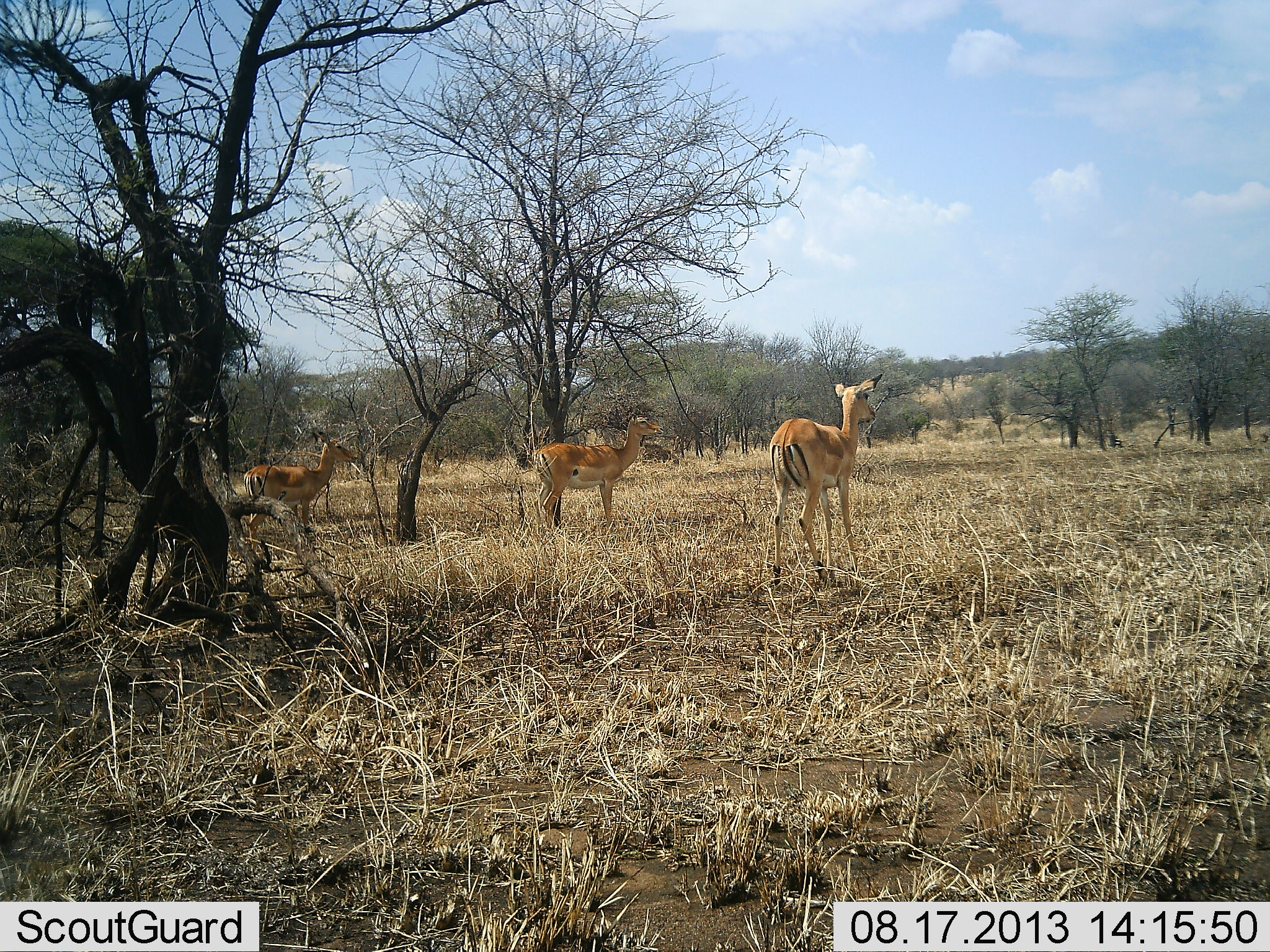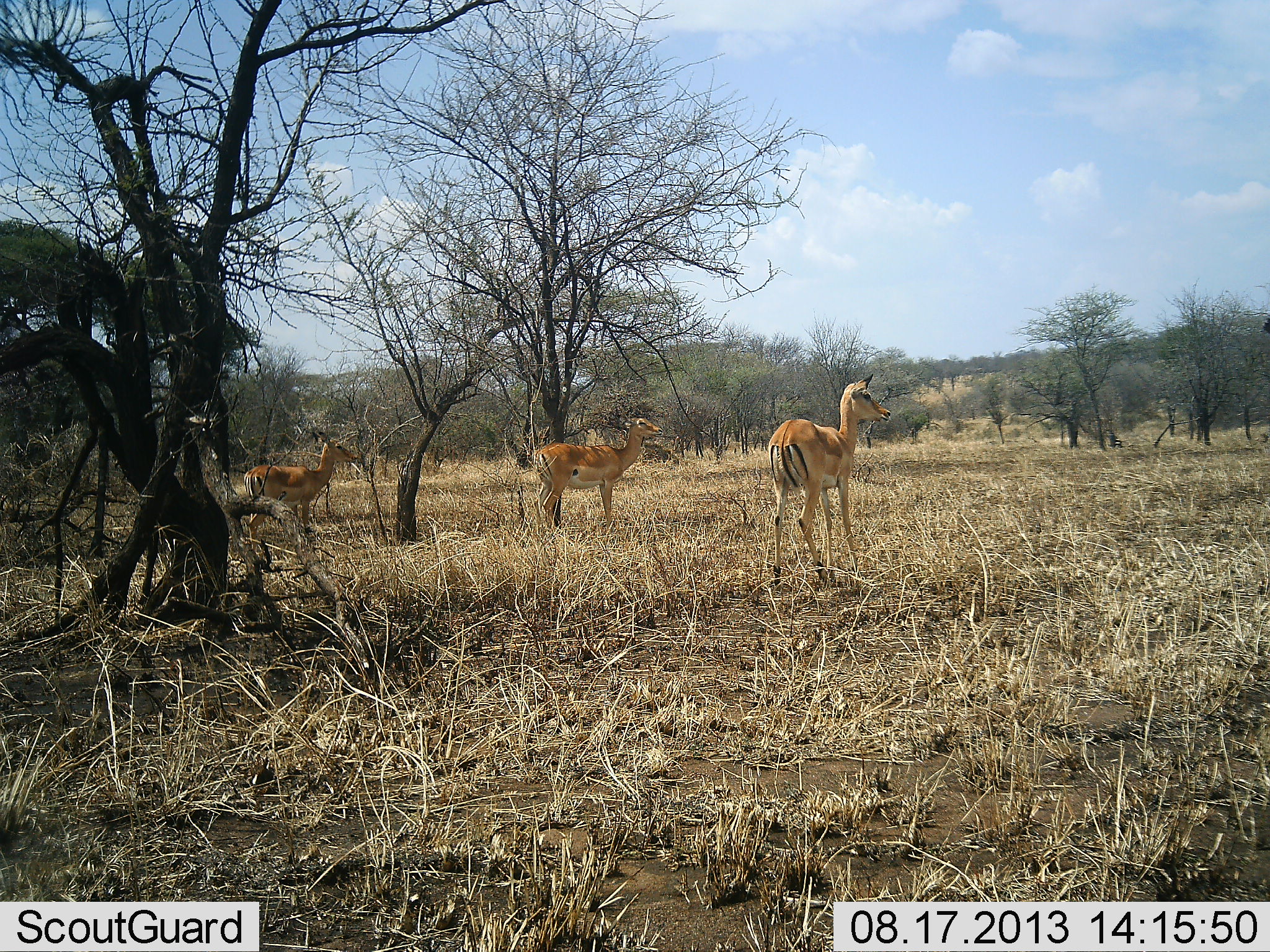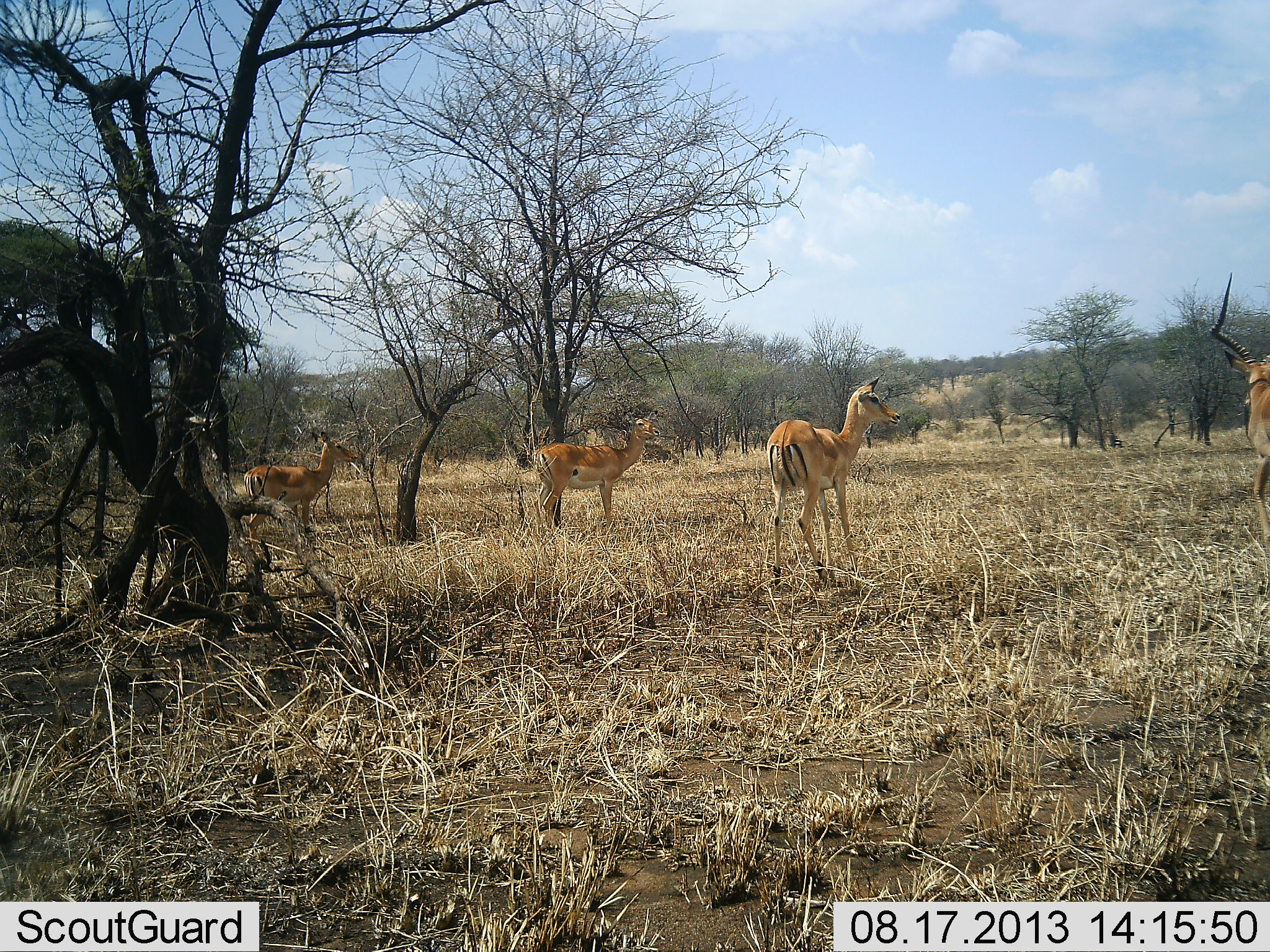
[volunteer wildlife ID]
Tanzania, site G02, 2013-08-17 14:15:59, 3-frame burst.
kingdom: Animalia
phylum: Chordata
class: Mammalia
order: Artiodactyla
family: Bovidae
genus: Aepyceros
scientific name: Aepyceros melampus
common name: impala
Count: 4.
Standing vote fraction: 89%.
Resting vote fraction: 0%.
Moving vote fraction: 42%.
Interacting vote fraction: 0%.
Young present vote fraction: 5%.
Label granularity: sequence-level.